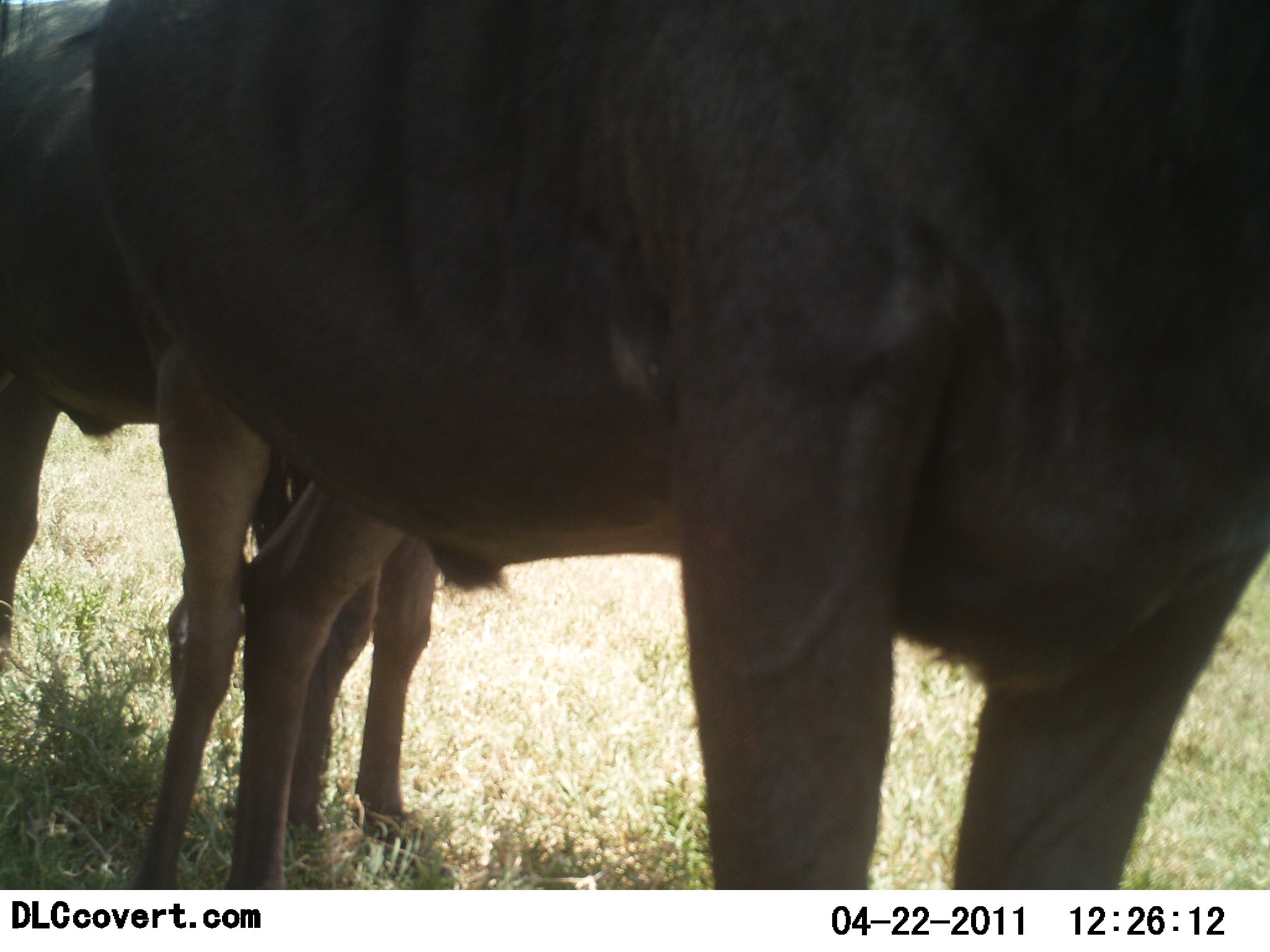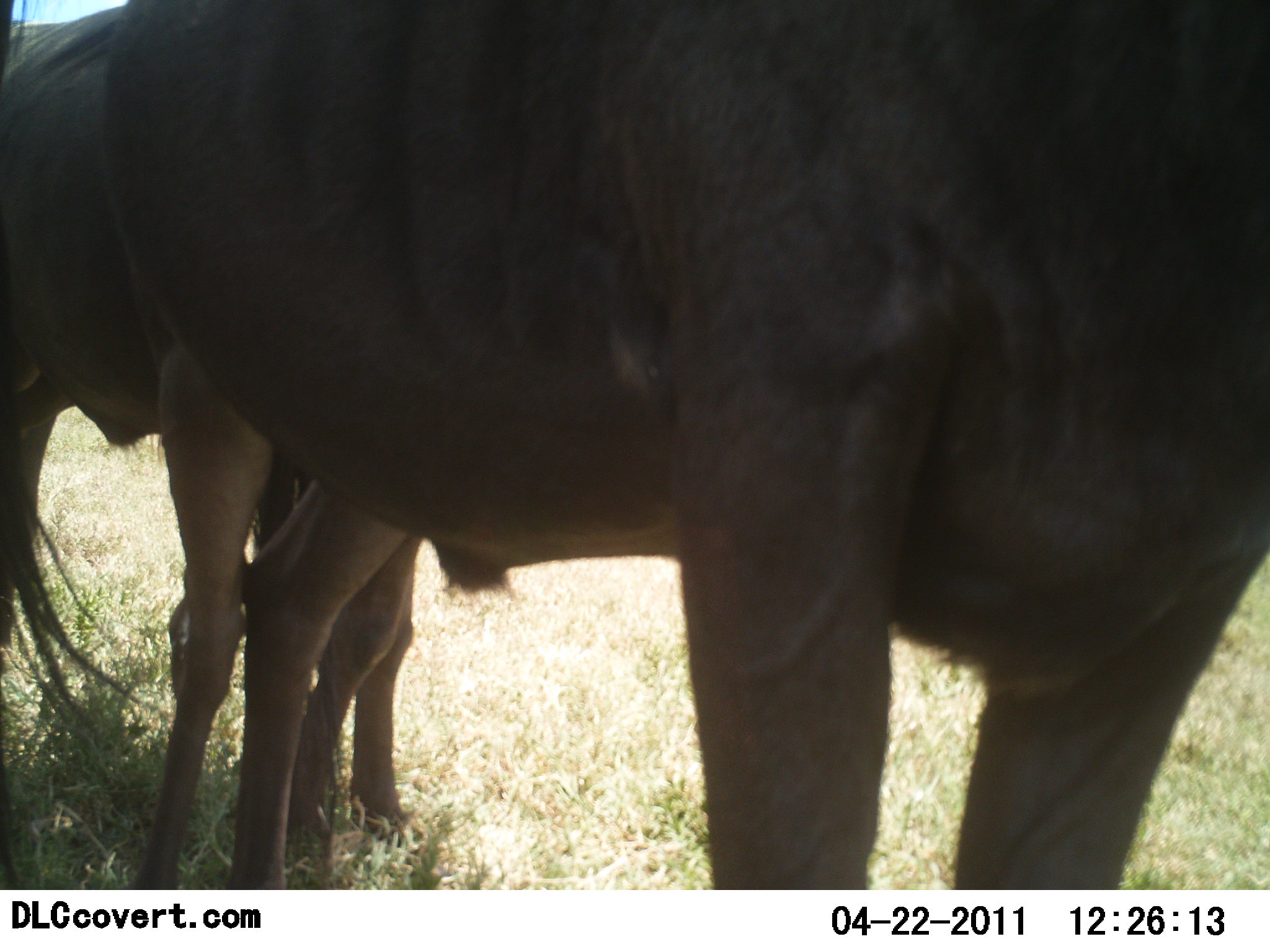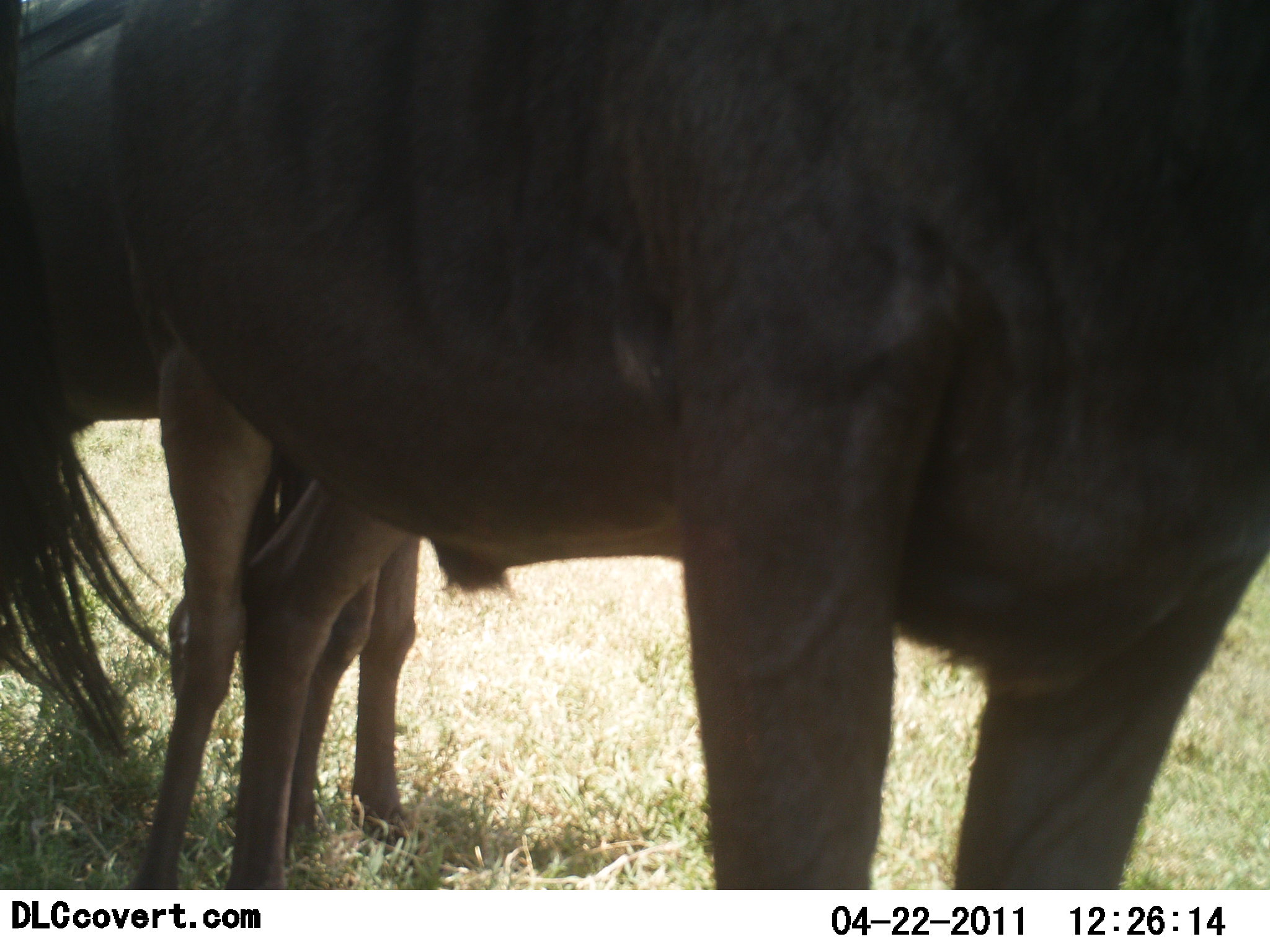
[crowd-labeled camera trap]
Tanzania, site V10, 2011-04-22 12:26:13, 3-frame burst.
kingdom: Animalia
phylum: Chordata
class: Mammalia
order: Artiodactyla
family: Bovidae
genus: Connochaetes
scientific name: Connochaetes taurinus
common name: blue wildebeest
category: wildebeest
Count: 2.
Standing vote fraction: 69%.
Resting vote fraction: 8%.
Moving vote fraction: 8%.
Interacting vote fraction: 8%.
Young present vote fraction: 0%.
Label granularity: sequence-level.